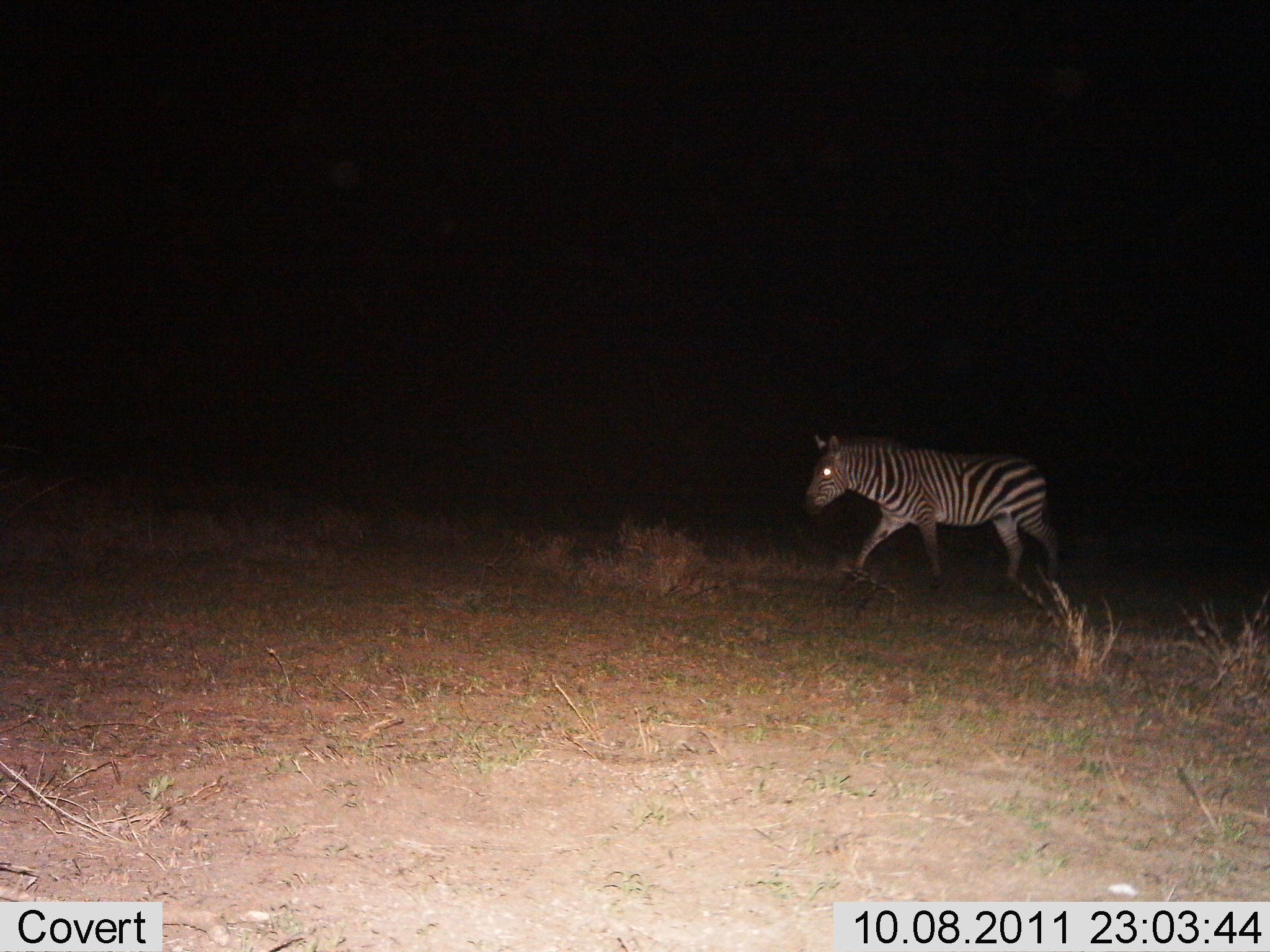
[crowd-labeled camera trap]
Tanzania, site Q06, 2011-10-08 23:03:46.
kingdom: Animalia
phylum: Chordata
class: Mammalia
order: Perissodactyla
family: Equidae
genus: Equus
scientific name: Equus quagga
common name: plains zebra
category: zebra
Zebra (plains zebra) (Equus quagga), count 1. Behavior (volunteer vote fractions): standing 14%, resting 0%, moving 86%, interacting 0%. Young present (vote fraction): 0%. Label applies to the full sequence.